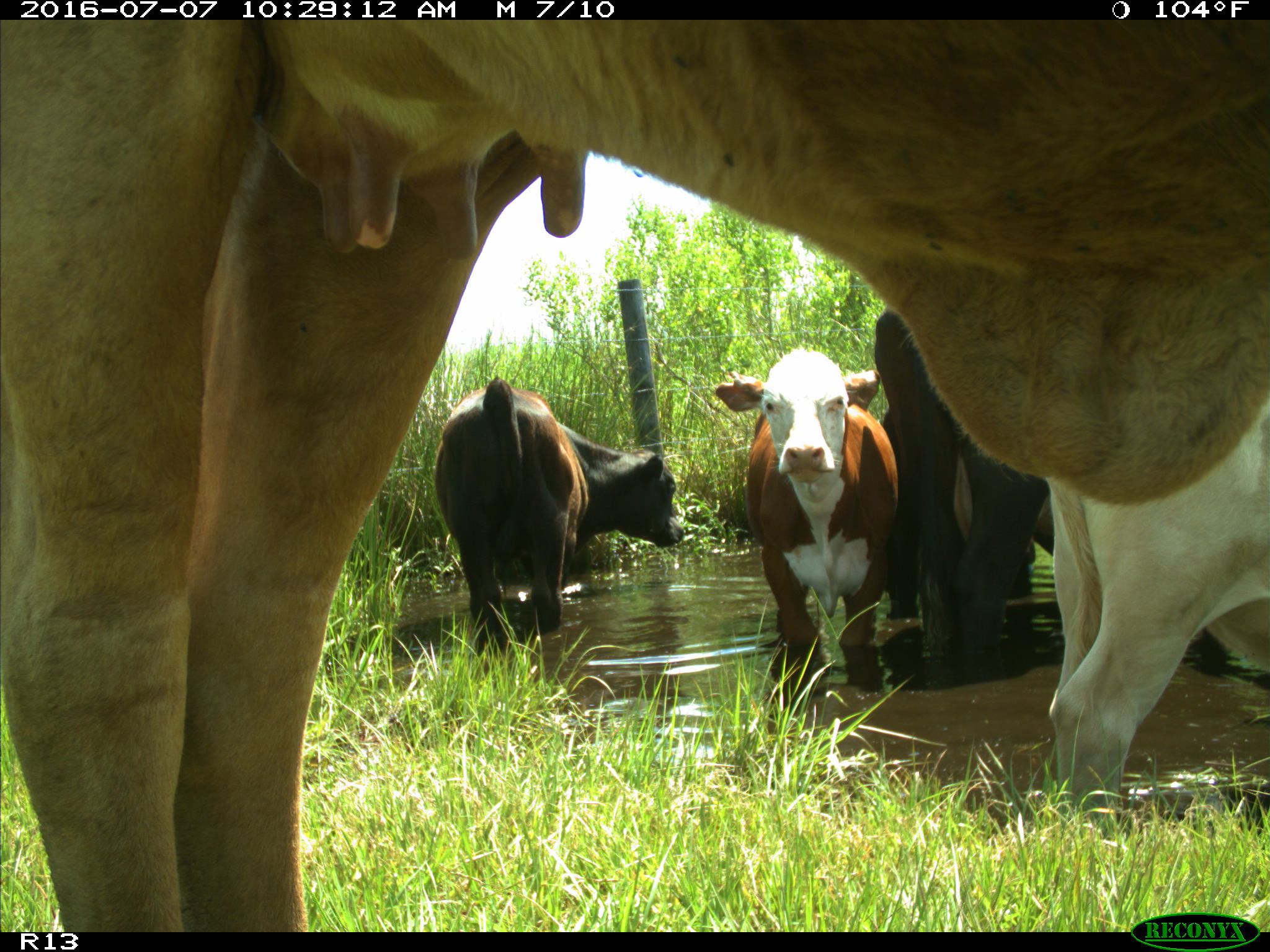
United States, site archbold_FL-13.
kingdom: Animalia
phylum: Chordata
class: Mammalia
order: Artiodactyla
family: Bovidae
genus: Bos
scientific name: Bos taurus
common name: domestic cow